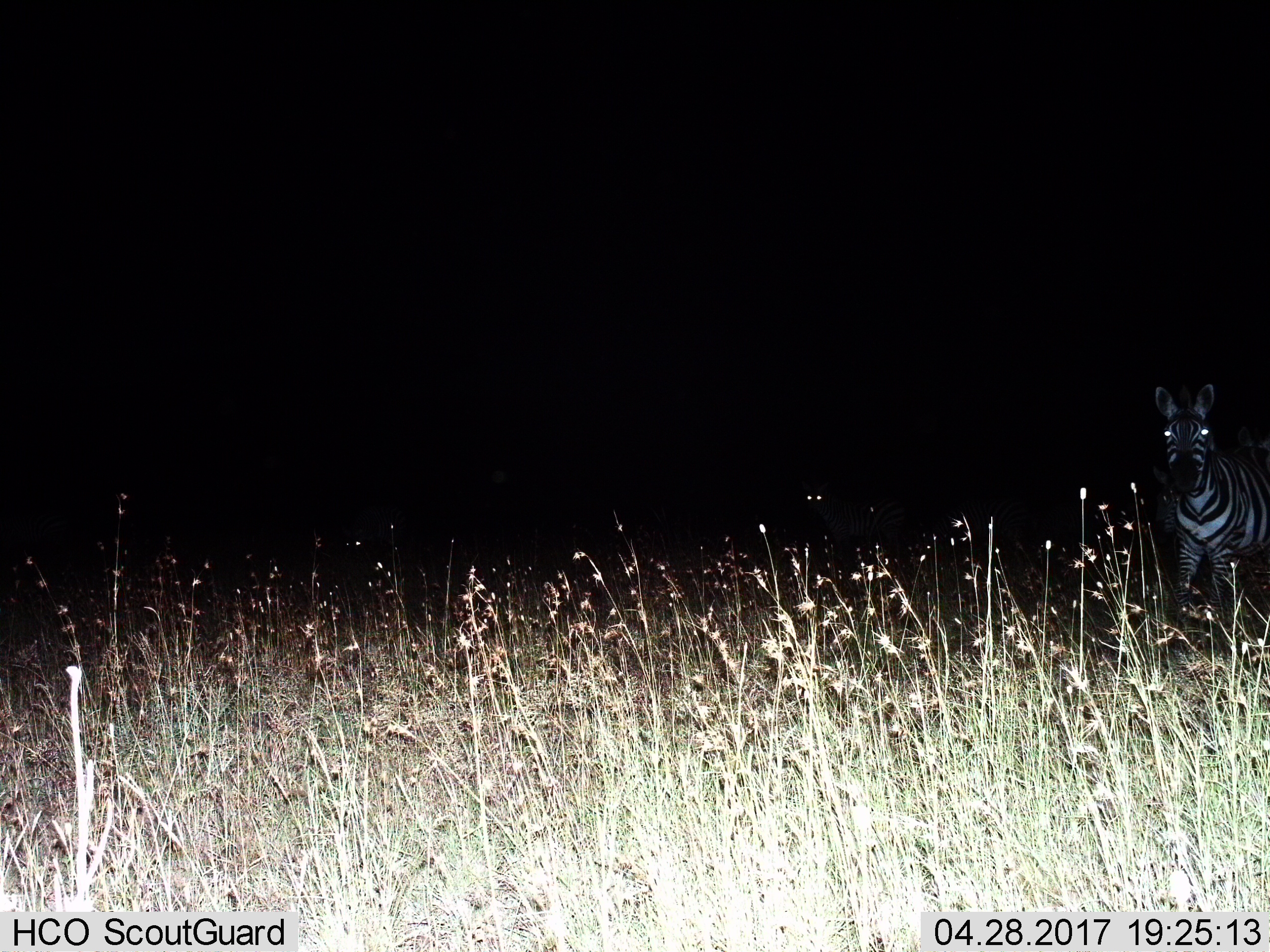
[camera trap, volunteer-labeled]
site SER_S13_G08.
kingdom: Animalia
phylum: Chordata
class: Mammalia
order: Perissodactyla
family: Equidae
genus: Equus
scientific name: Equus quagga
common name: plains zebra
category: zebraplains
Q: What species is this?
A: Zebraplains (plains zebra) (Equus quagga).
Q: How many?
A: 2.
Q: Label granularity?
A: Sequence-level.